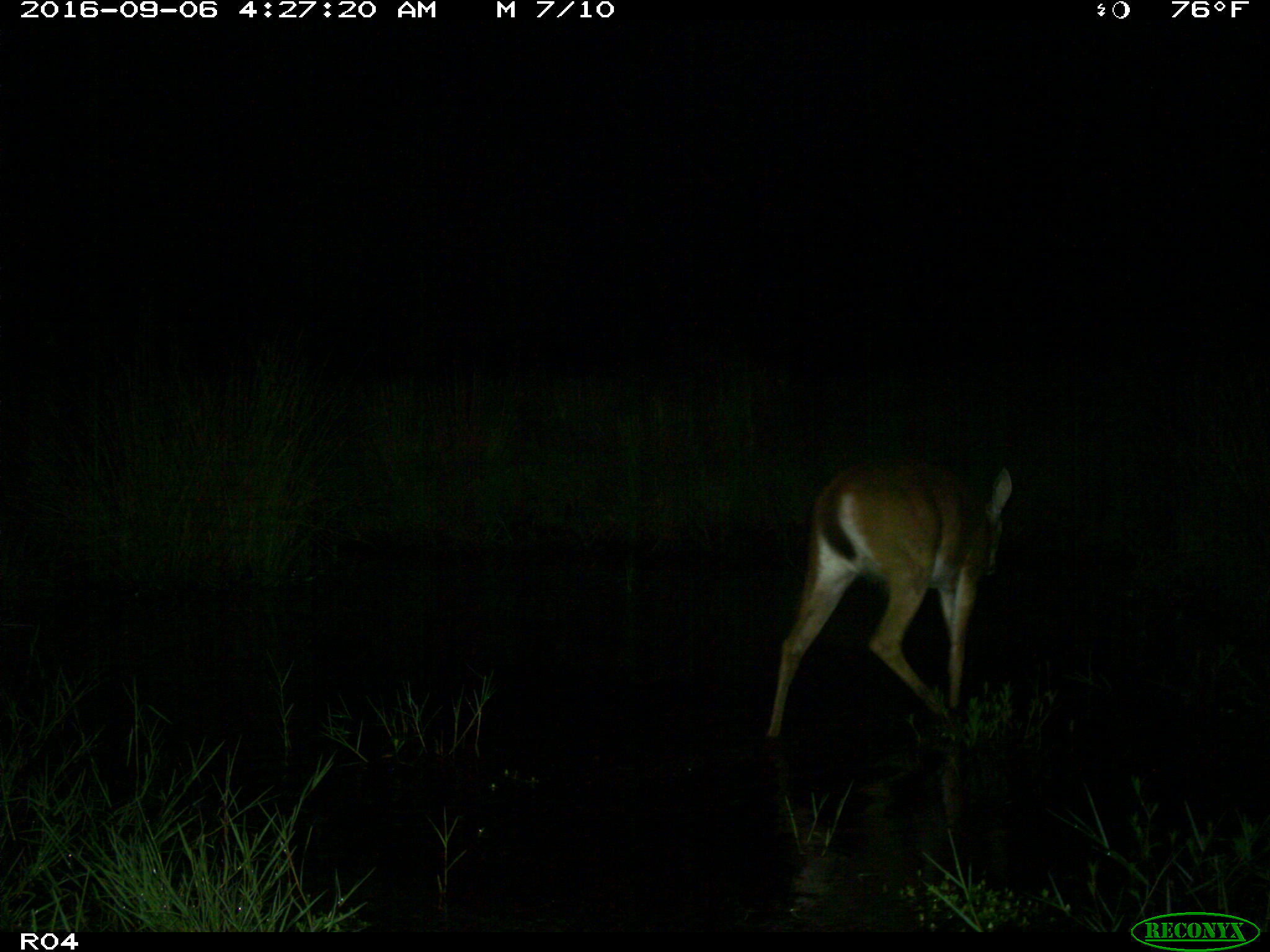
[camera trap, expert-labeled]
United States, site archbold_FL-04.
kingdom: Animalia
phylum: Chordata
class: Mammalia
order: Artiodactyla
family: Cervidae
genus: Odocoileus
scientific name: Odocoileus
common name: deer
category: unidentified deer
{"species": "unidentified deer (deer) (Odocoileus)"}